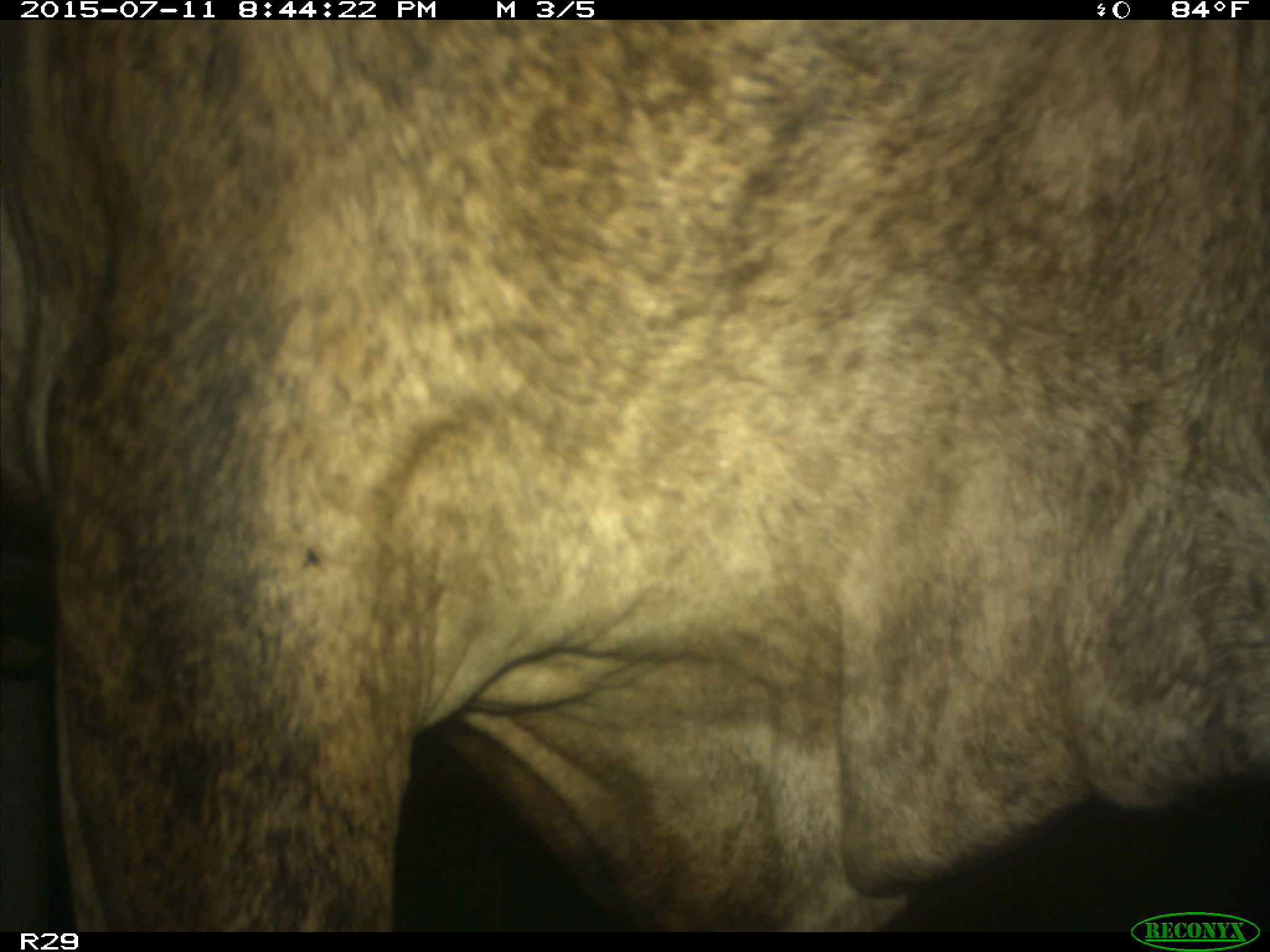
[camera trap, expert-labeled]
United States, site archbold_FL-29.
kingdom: Animalia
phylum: Chordata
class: Mammalia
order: Artiodactyla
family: Bovidae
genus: Bos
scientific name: Bos taurus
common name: domestic cow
Bos taurus (domestic cow).